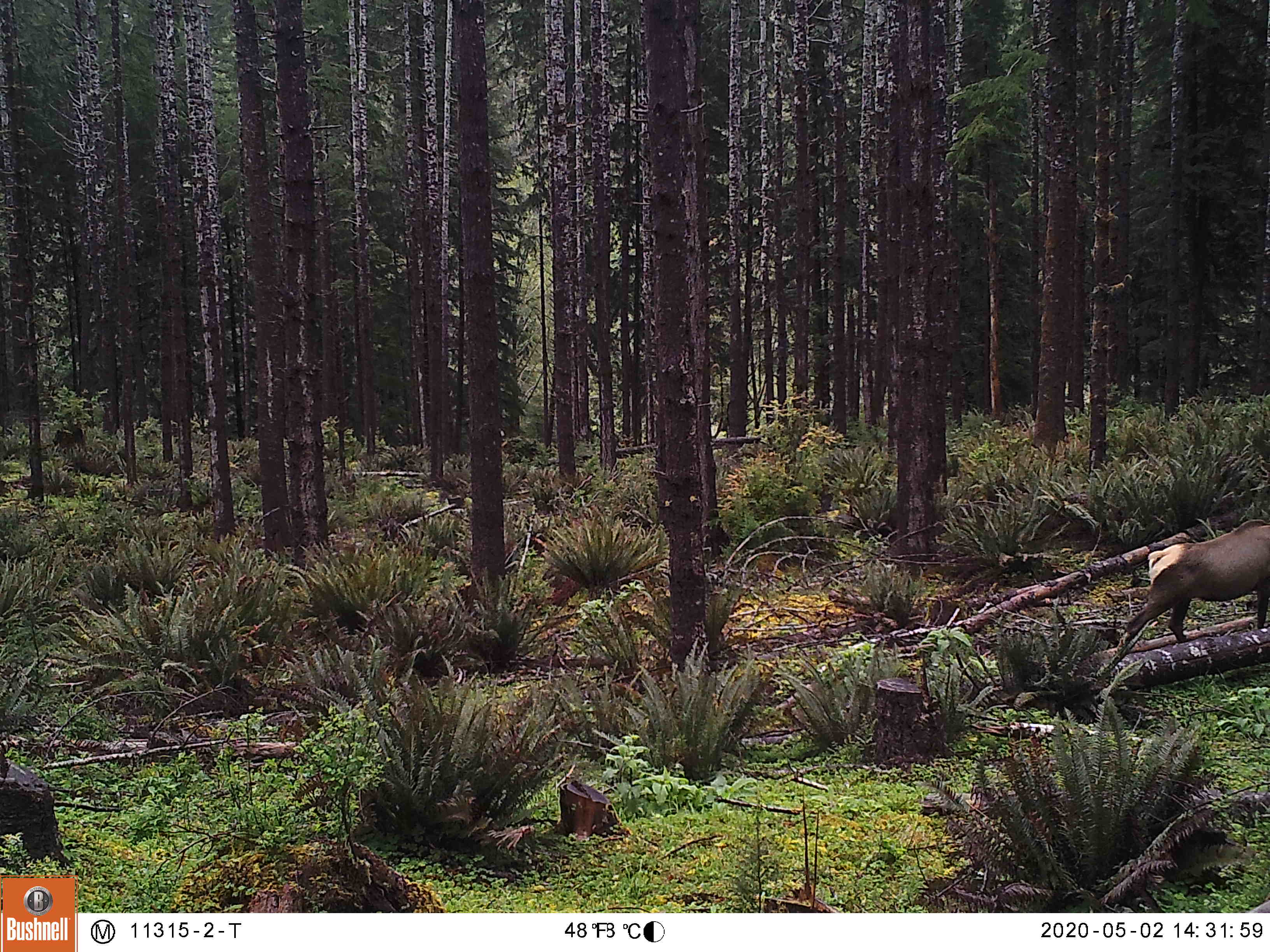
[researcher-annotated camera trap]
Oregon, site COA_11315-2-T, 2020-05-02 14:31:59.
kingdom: Animalia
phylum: Chordata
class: Mammalia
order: Artiodactyla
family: Cervidae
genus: Cervus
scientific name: Cervus canadensis roosevelti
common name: roosevelt elk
Roosevelt elk (Cervus canadensis roosevelti).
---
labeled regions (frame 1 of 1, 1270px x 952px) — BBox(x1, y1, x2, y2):
roosevelt elk: BBox(1112, 505, 1266, 660)